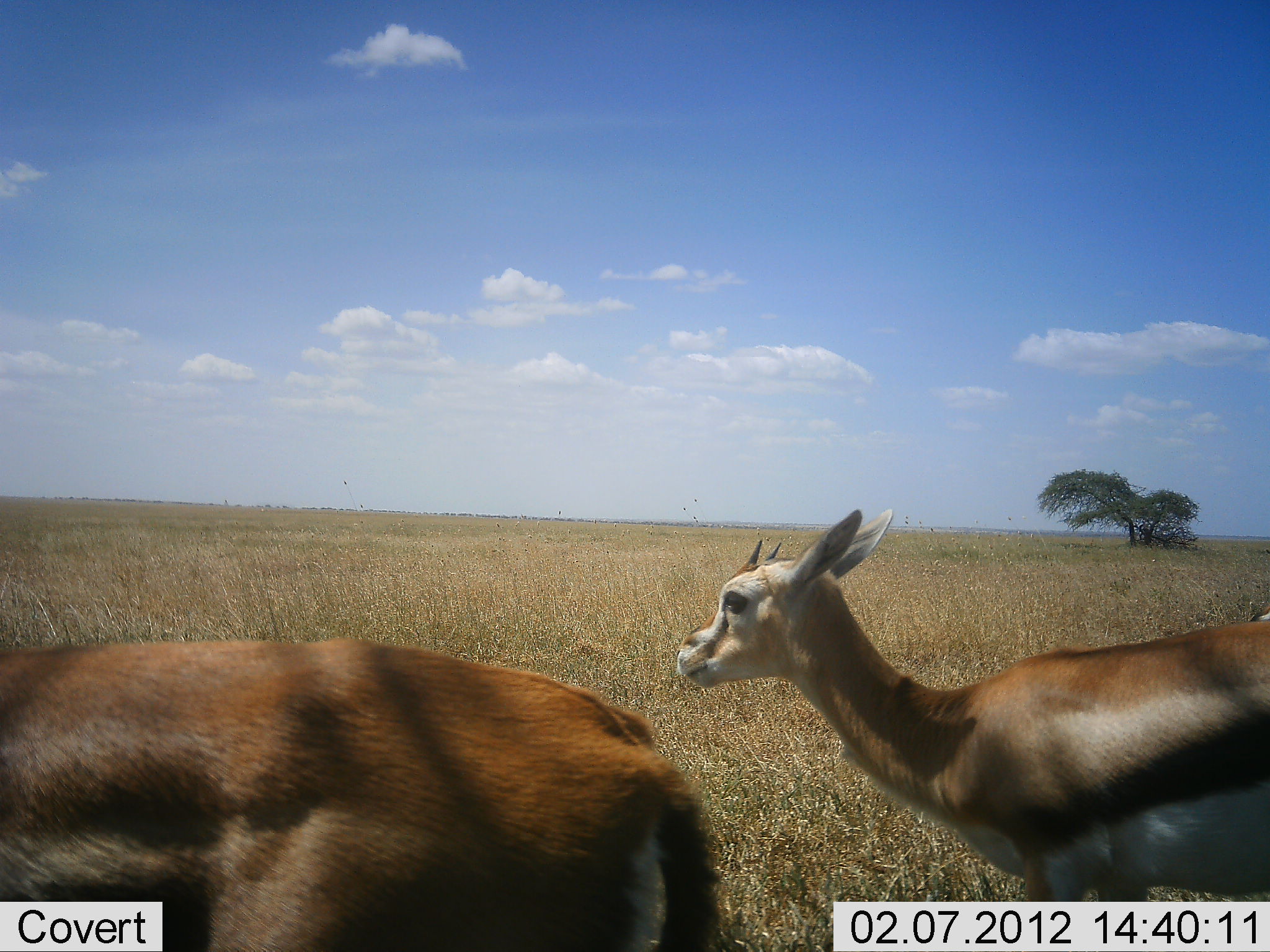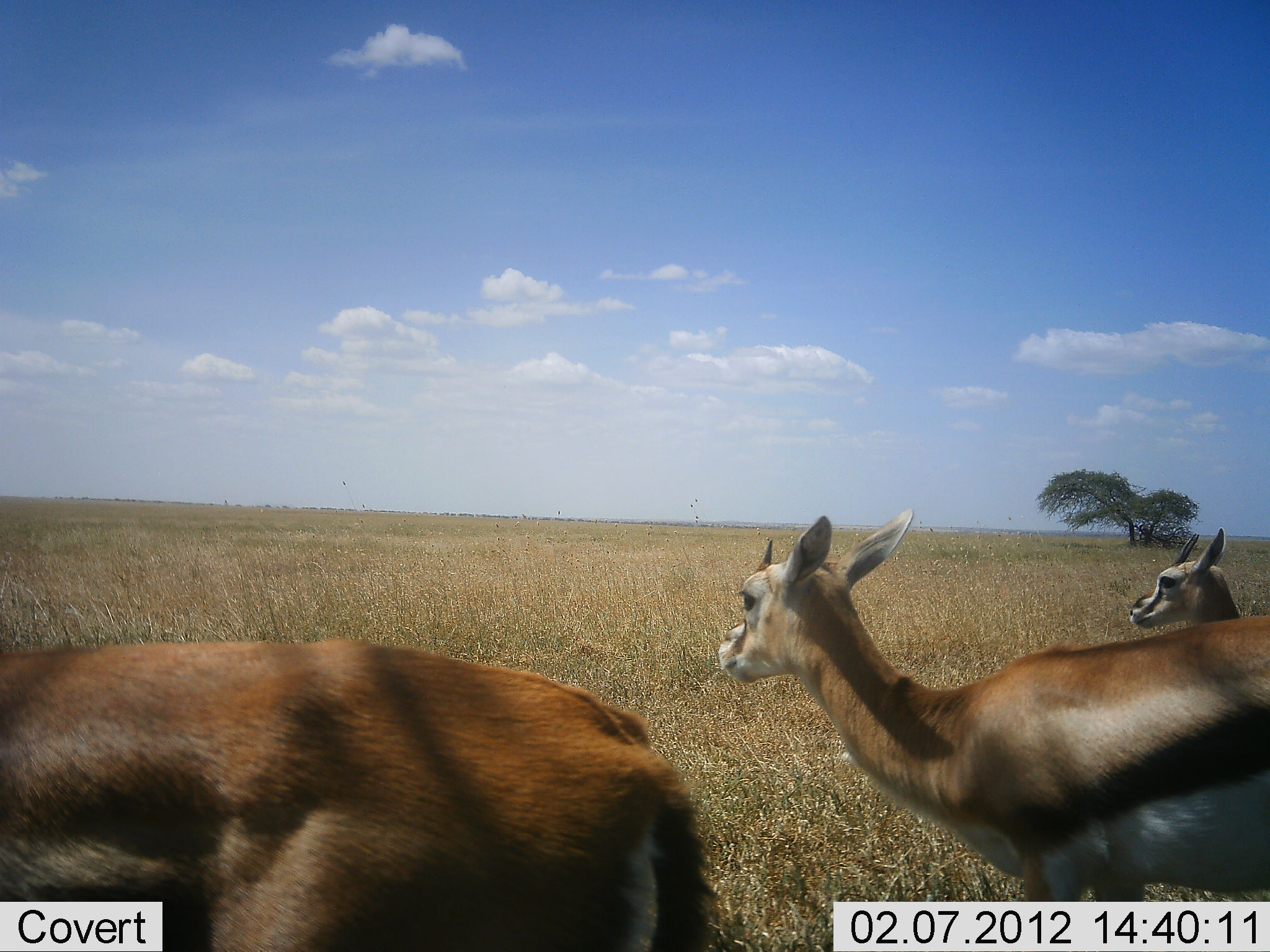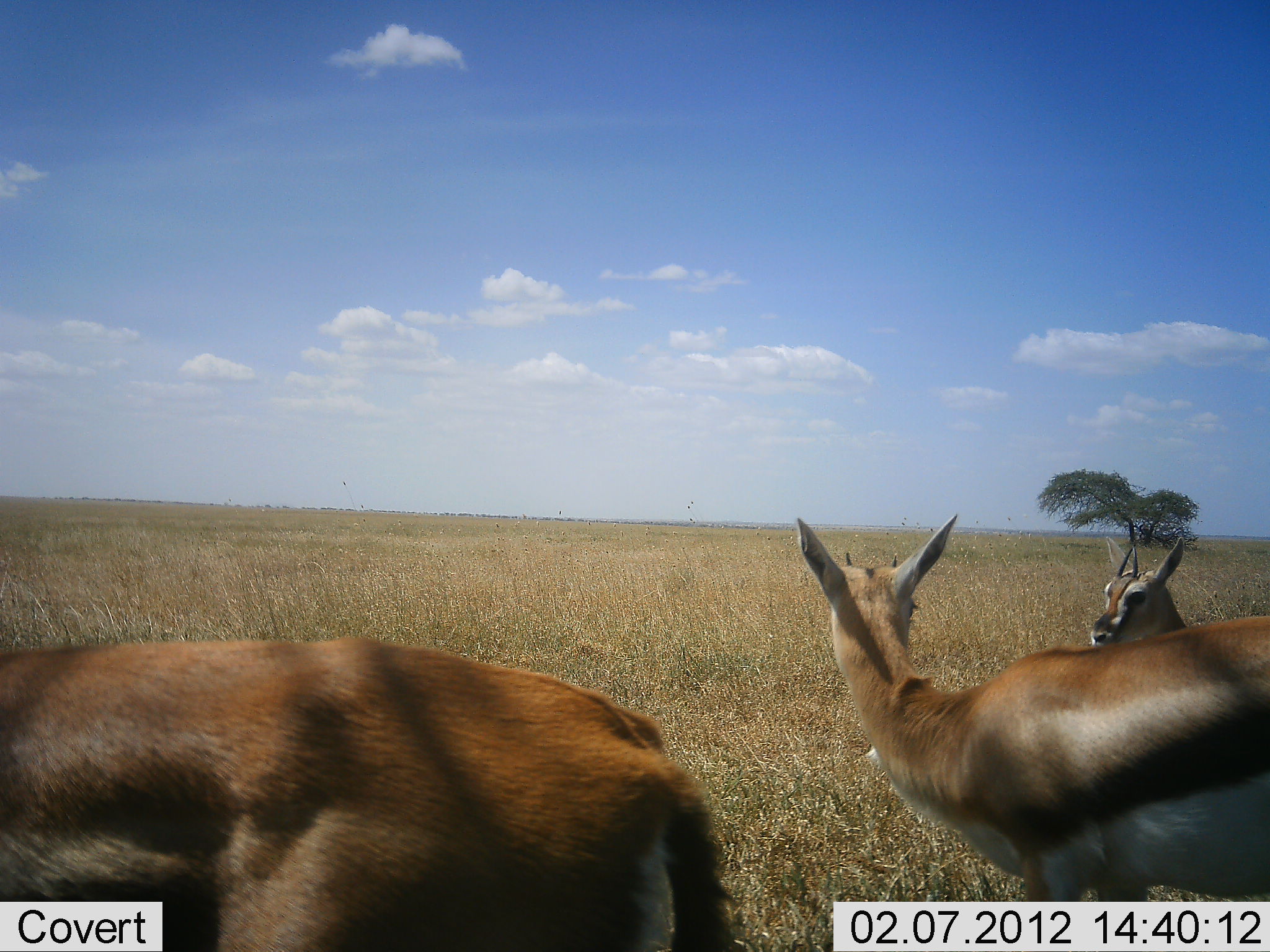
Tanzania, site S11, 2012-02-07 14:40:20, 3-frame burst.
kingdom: Animalia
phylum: Chordata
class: Mammalia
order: Artiodactyla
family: Bovidae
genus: Eudorcas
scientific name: Eudorcas thomsonii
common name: thomson's gazelle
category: gazellethomsons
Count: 3.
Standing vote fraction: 91%.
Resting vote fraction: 0%.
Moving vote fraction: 14%.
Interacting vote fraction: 5%.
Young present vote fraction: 5%.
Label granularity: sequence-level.